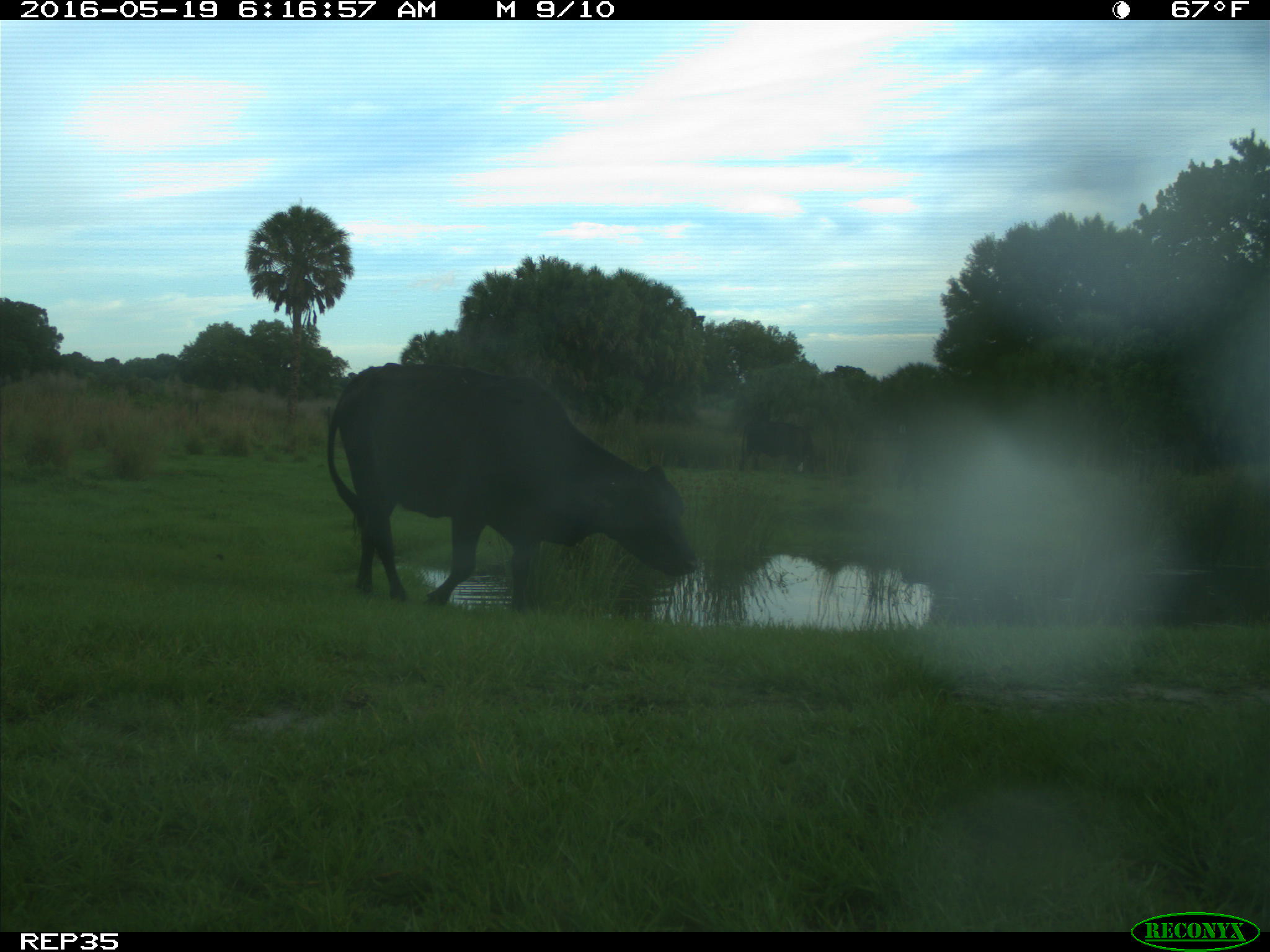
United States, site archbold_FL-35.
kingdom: Animalia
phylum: Chordata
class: Mammalia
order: Artiodactyla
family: Bovidae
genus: Bos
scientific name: Bos taurus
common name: domestic cow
Bos taurus (domestic cow).